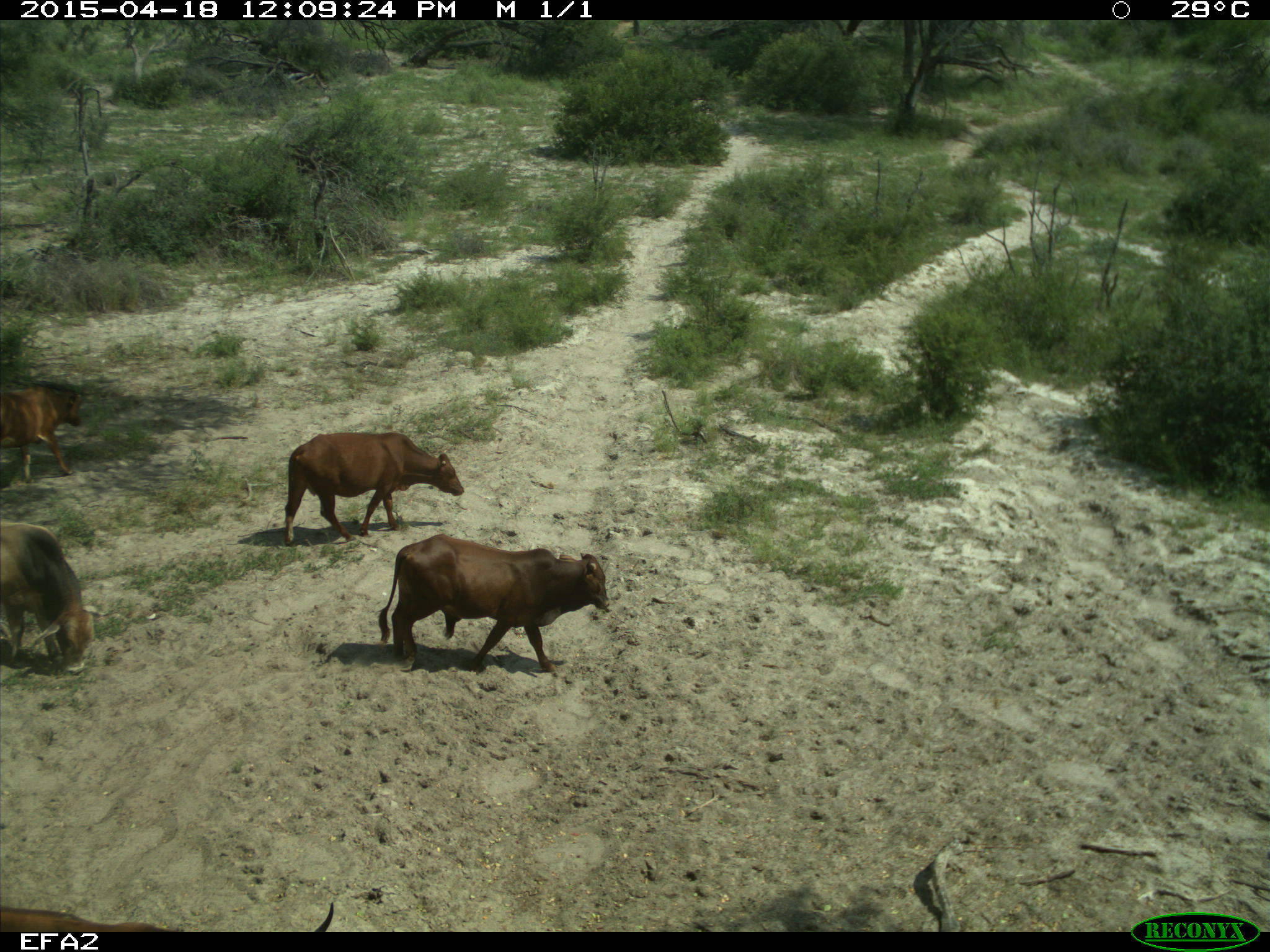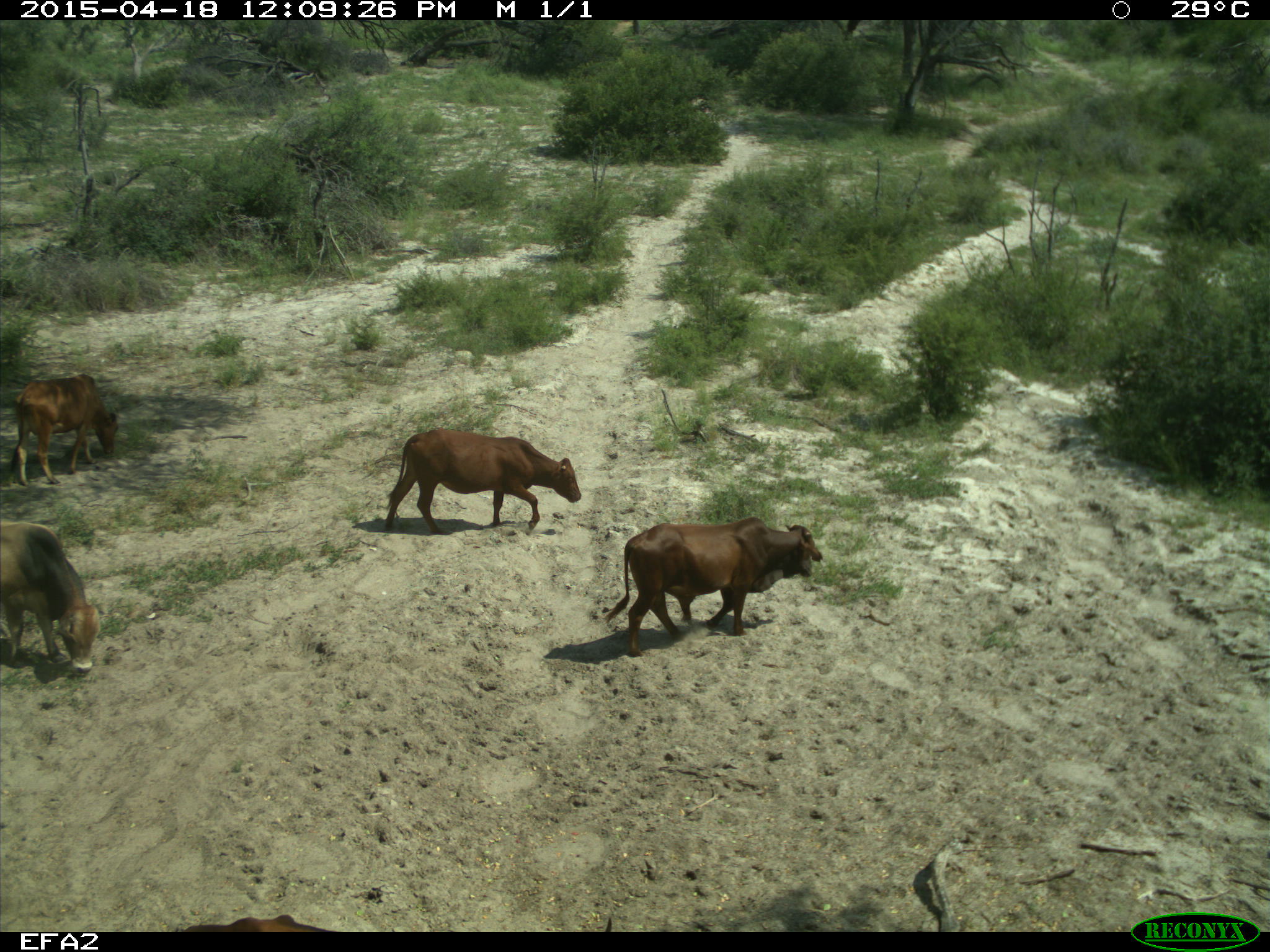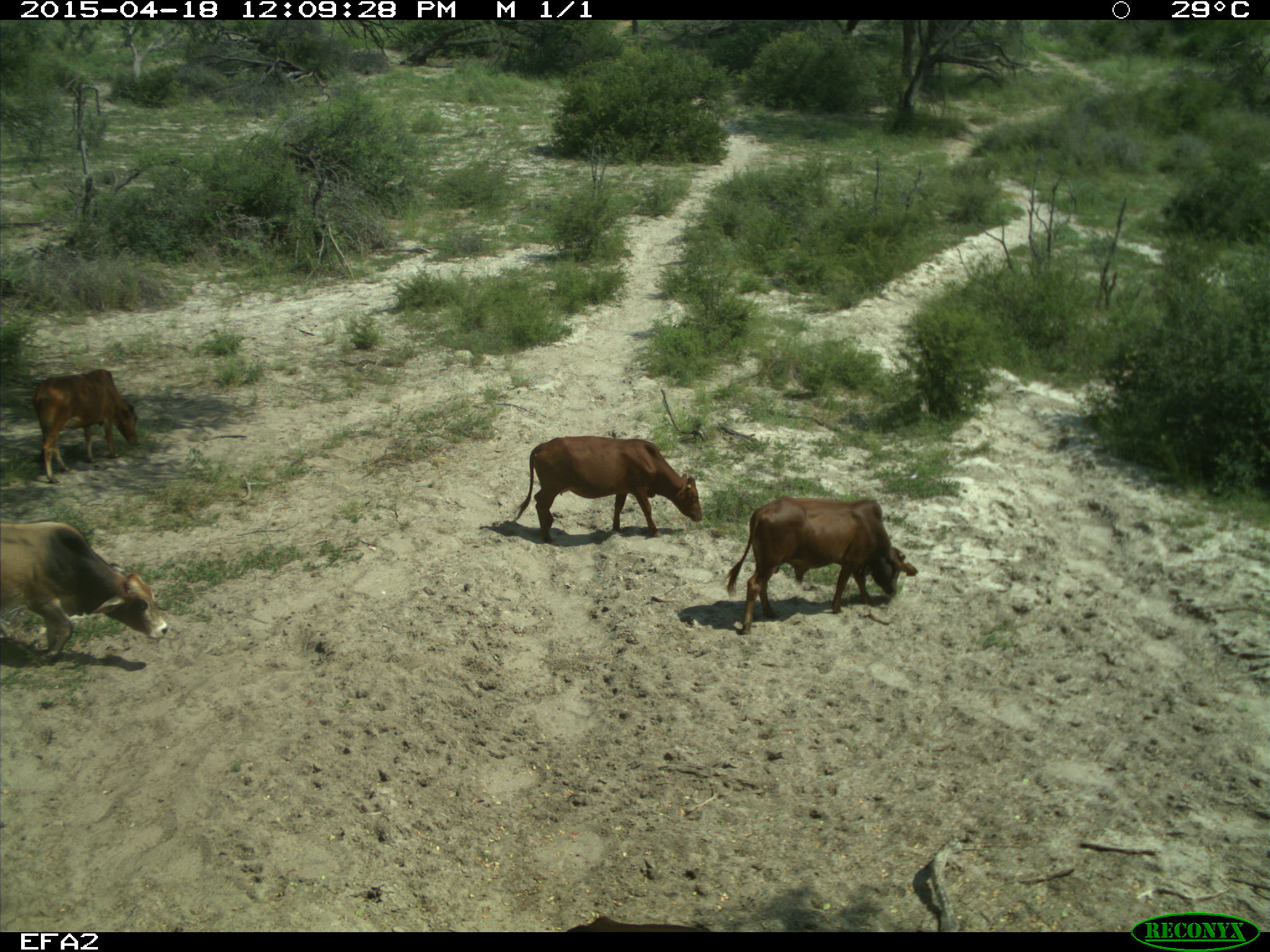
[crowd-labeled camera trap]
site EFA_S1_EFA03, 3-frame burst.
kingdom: Animalia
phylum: Chordata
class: Mammalia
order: Artiodactyla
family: Bovidae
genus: Bos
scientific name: Bos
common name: cattle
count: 5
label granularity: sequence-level